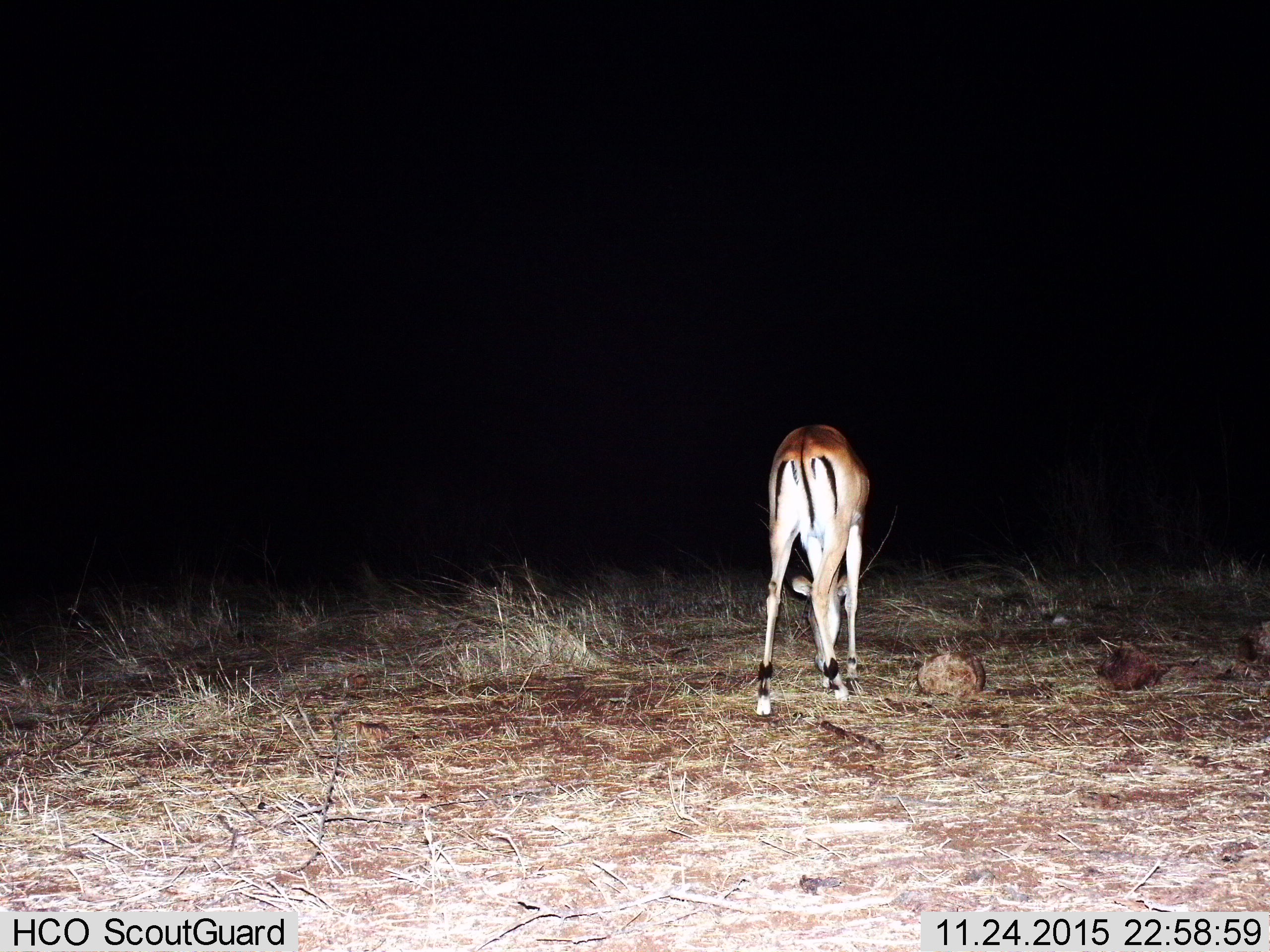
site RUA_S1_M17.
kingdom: Animalia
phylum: Chordata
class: Mammalia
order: Artiodactyla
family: Bovidae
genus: Aepyceros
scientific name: Aepyceros melampus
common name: impala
Impala (Aepyceros melampus), count 1. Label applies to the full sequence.